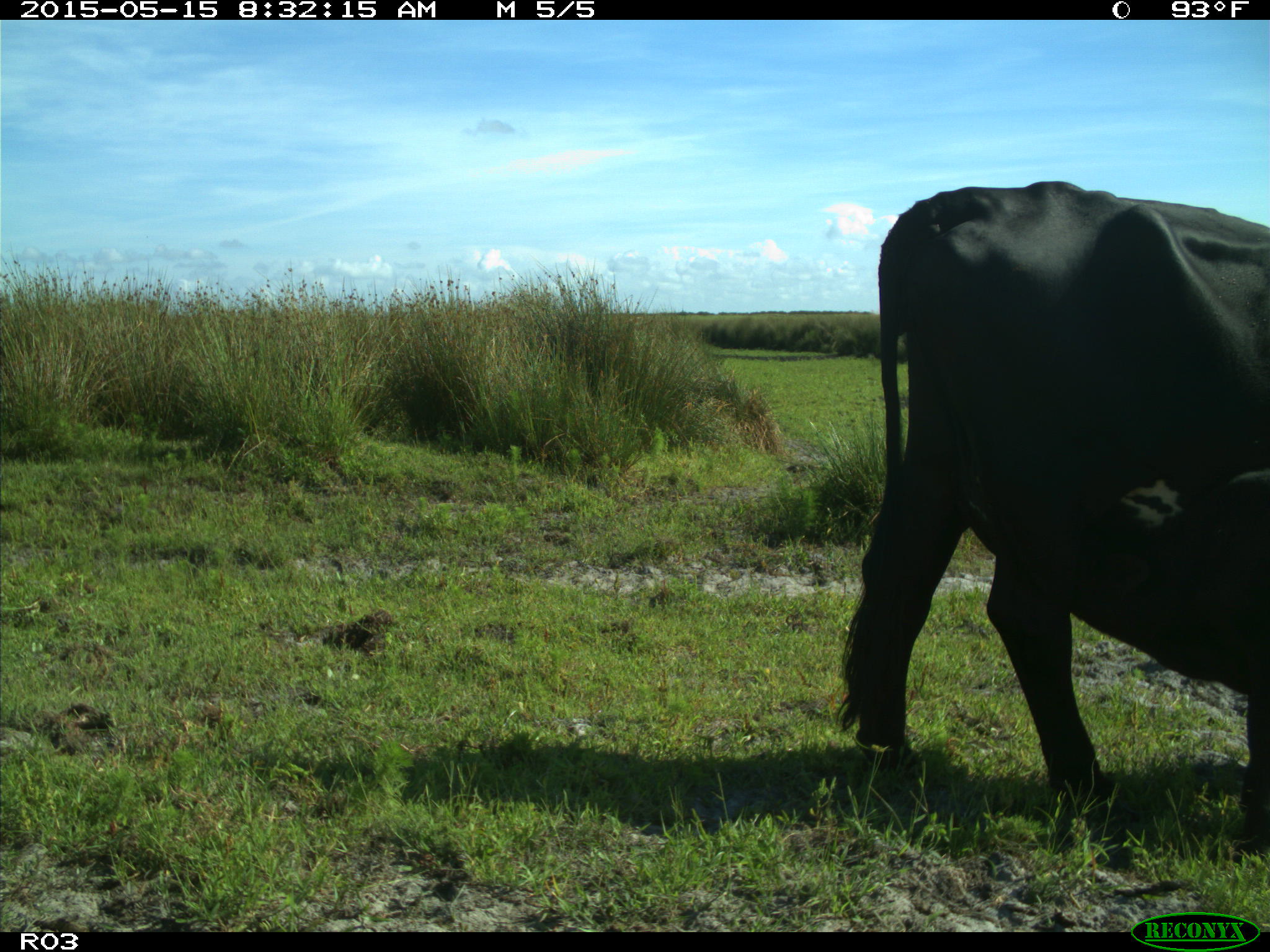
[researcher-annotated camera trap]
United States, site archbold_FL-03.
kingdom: Animalia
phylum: Chordata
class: Mammalia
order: Artiodactyla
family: Bovidae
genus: Bos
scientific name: Bos taurus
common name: domestic cow